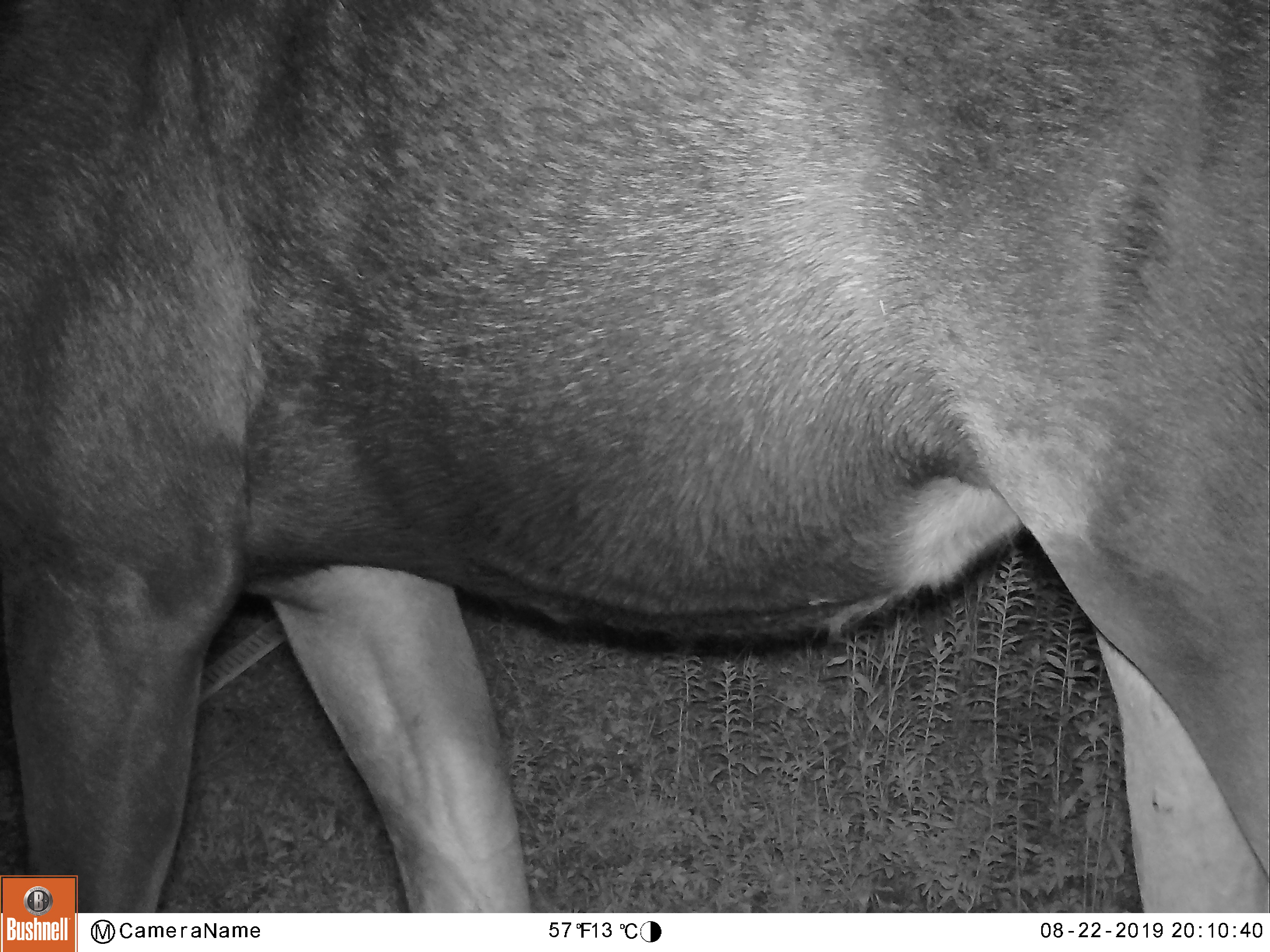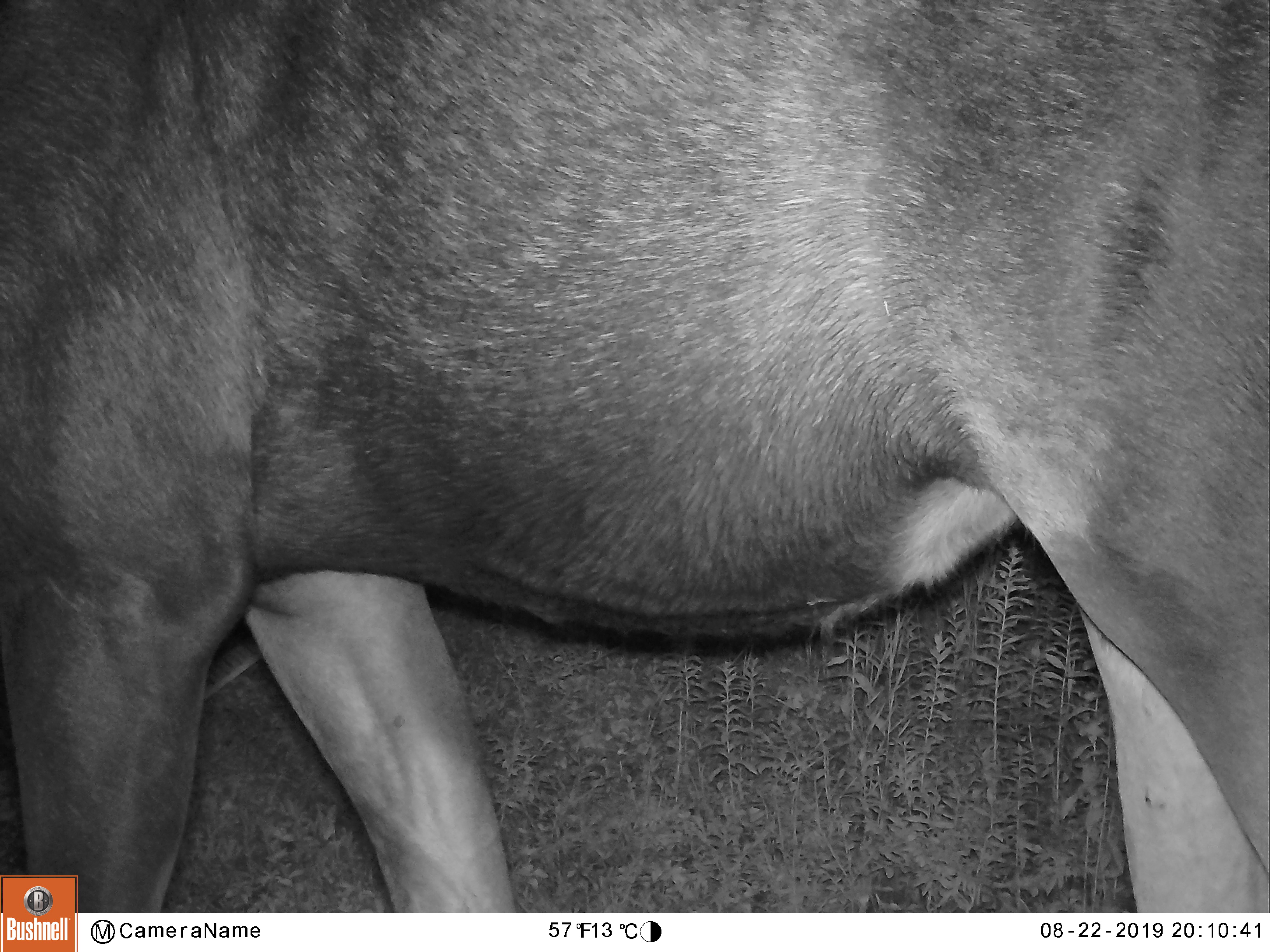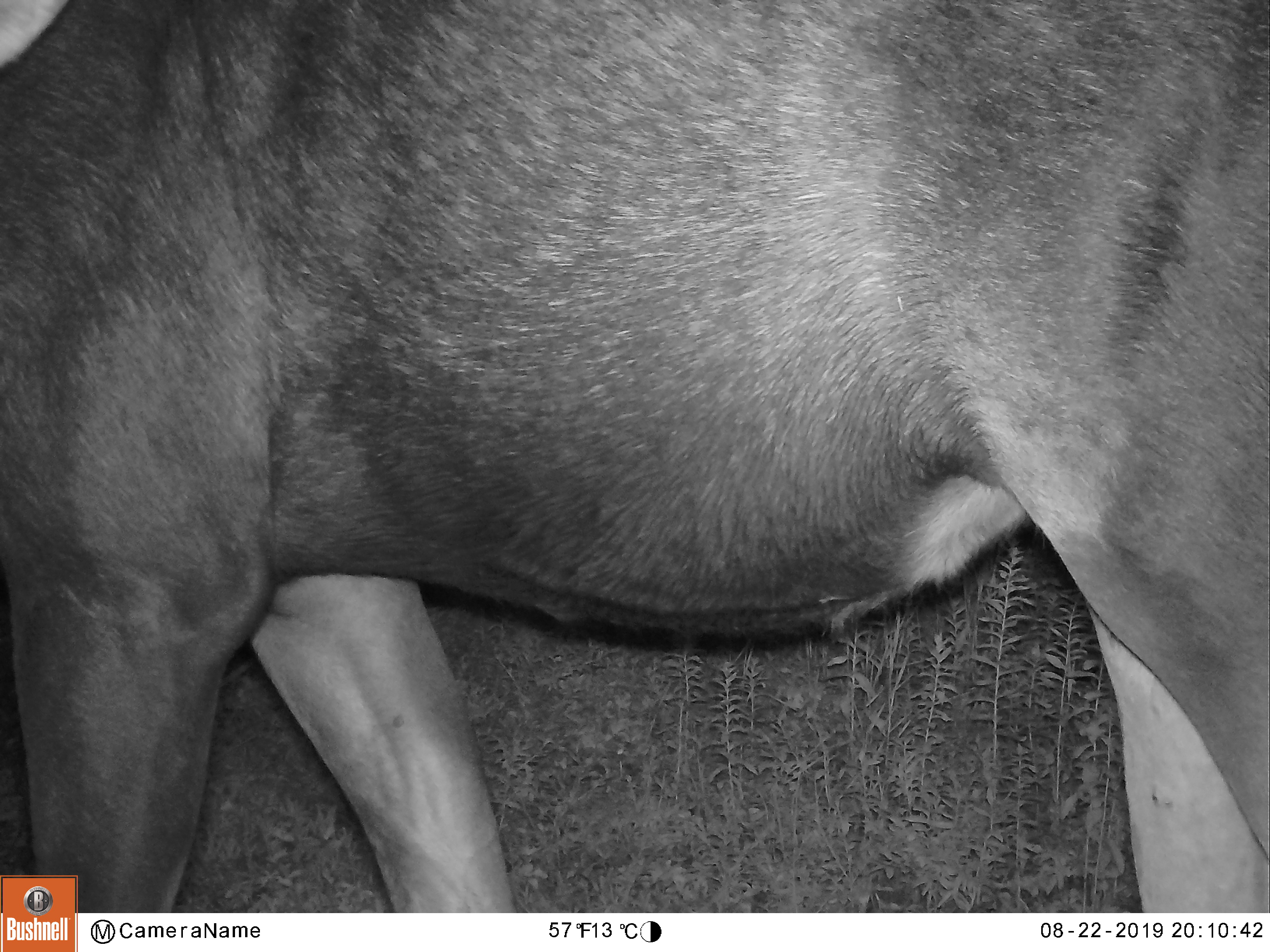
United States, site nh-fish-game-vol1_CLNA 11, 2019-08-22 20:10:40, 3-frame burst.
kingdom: Animalia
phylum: Chordata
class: Mammalia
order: Artiodactyla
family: Cervidae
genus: Alces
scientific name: Alces alces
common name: moose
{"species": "moose (Alces alces)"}